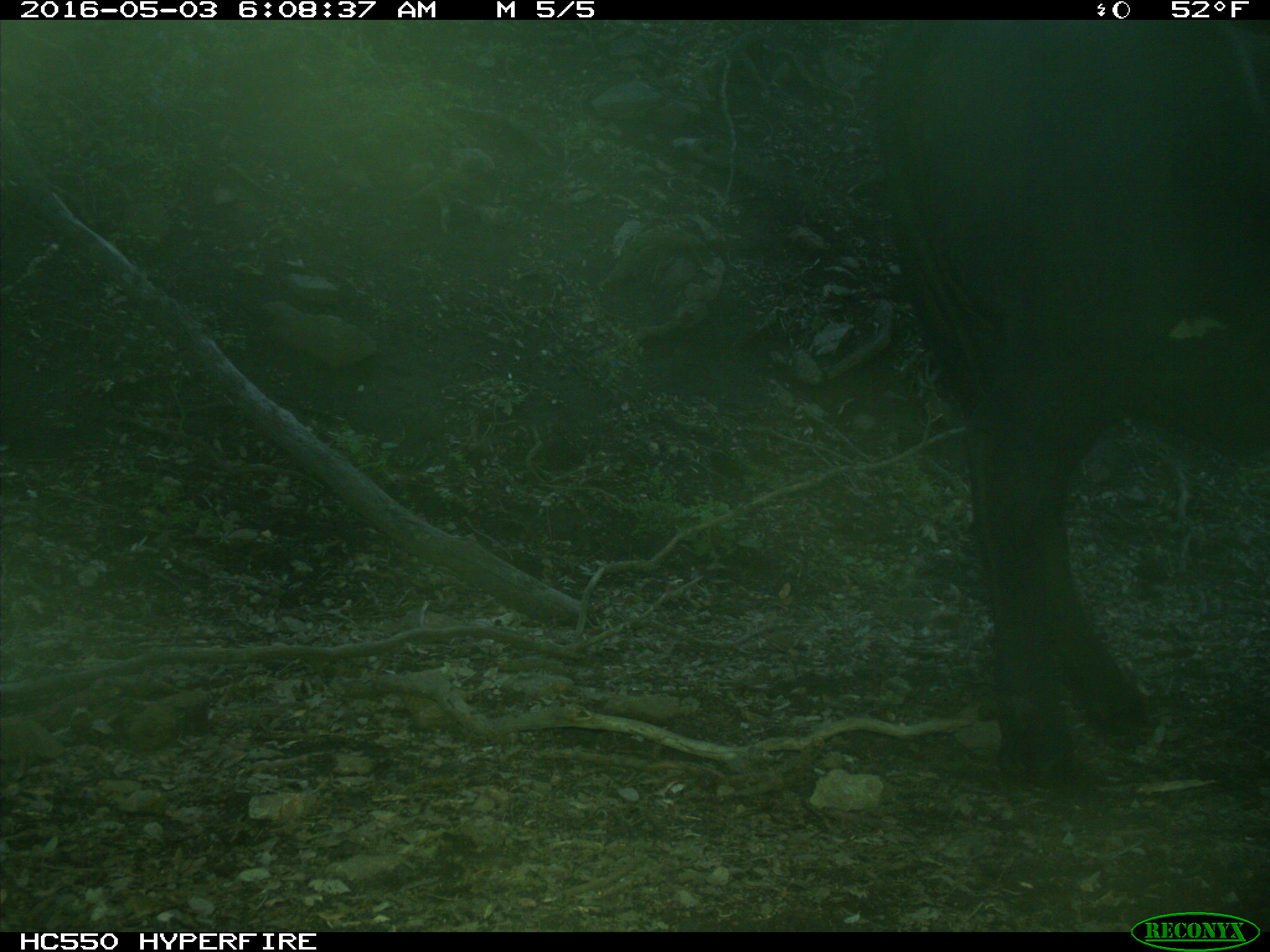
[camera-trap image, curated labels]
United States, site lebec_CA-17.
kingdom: Animalia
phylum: Chordata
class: Mammalia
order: Artiodactyla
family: Bovidae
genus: Bos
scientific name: Bos taurus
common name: domestic cow